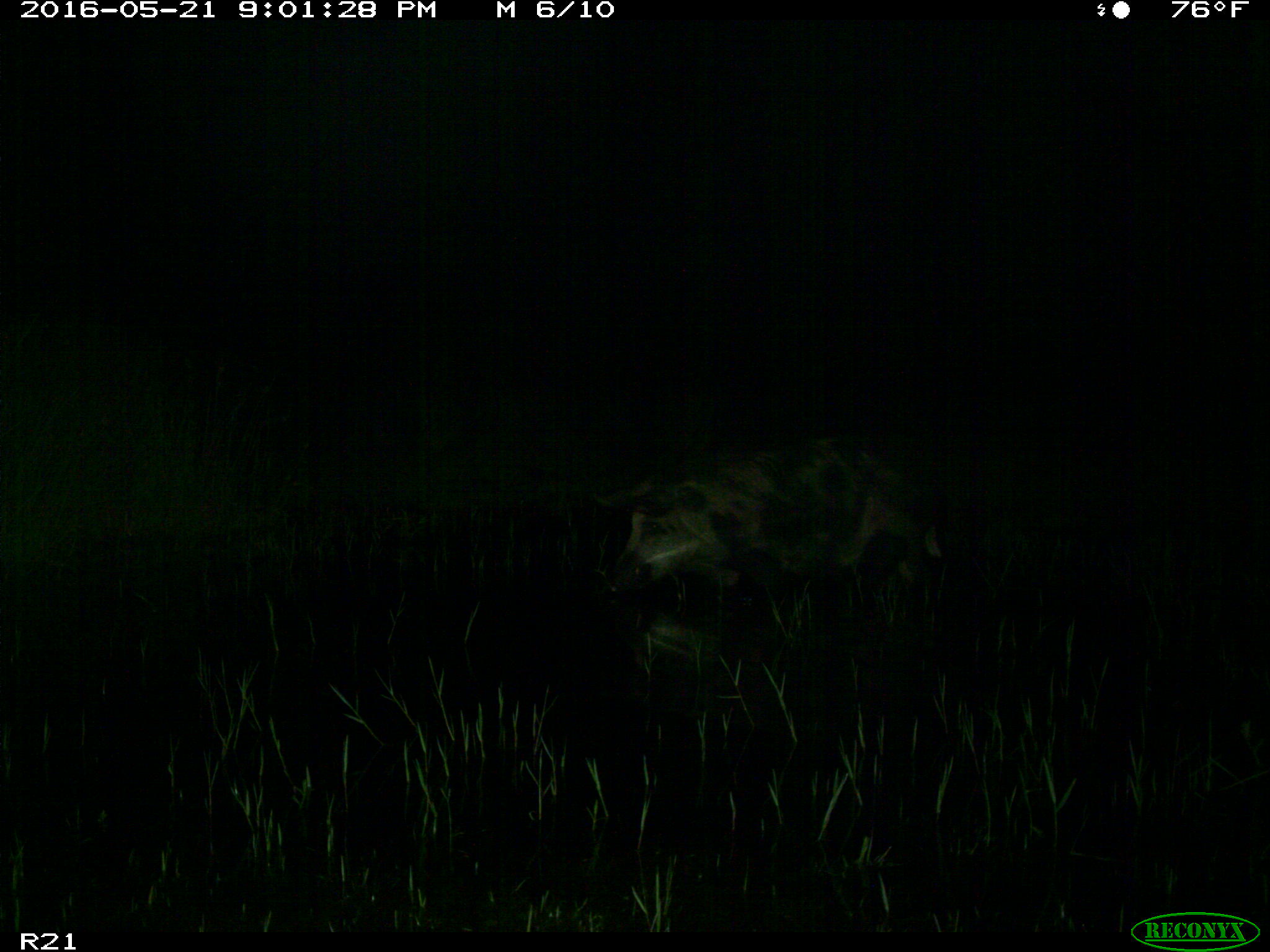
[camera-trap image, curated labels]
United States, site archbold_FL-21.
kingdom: Animalia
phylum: Chordata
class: Mammalia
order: Artiodactyla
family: Suidae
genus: Sus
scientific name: Sus scrofa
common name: wild boar